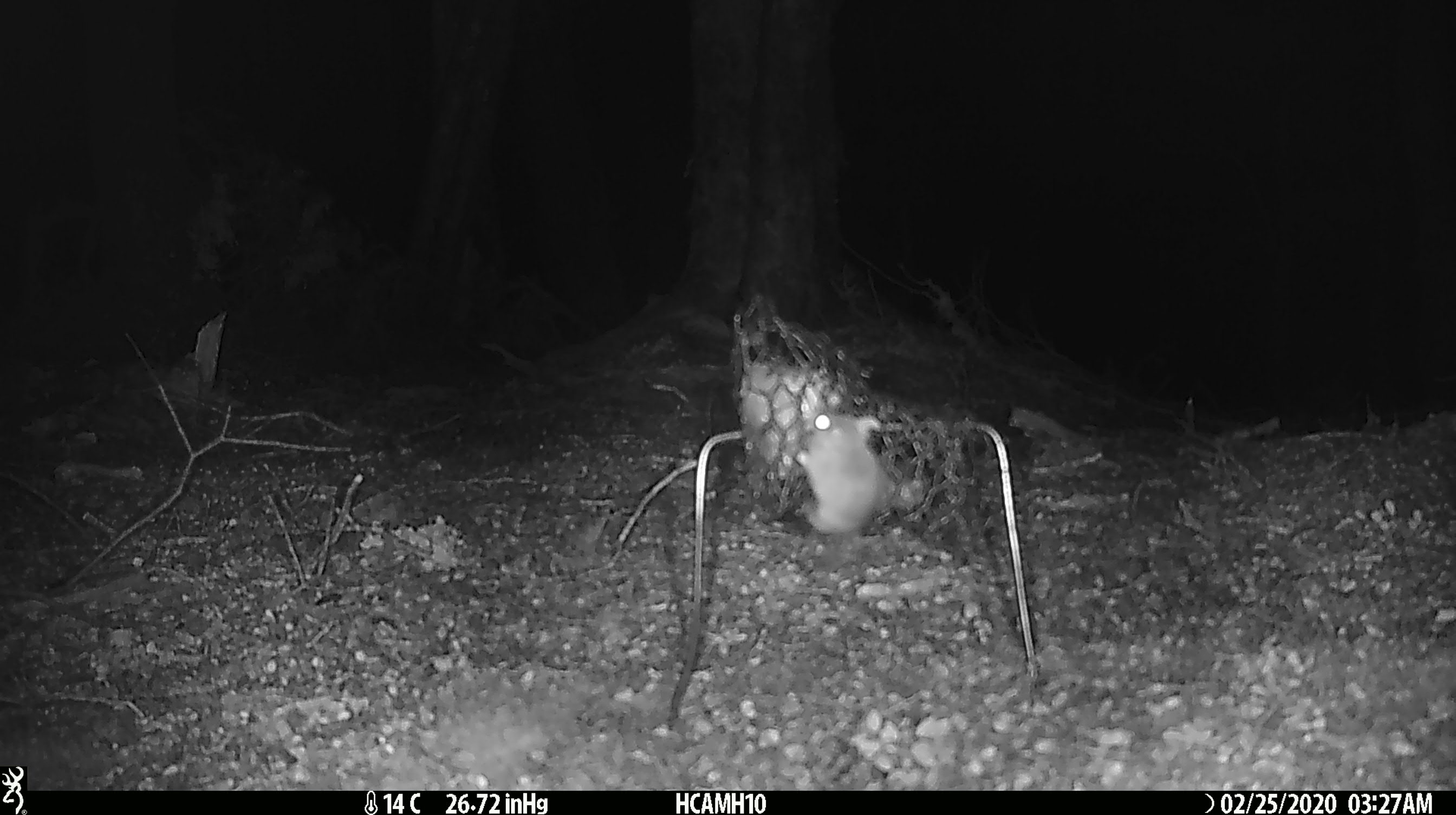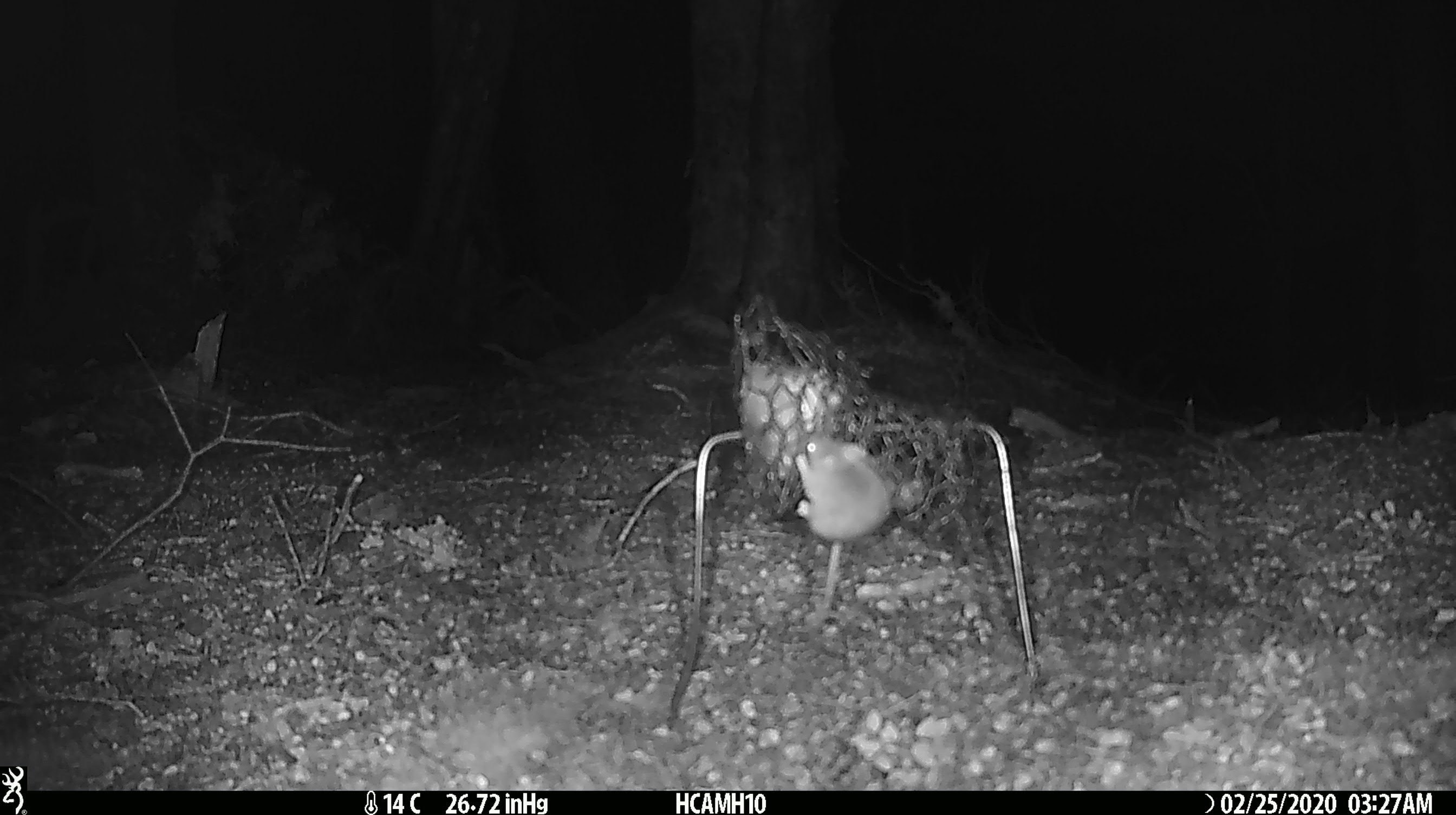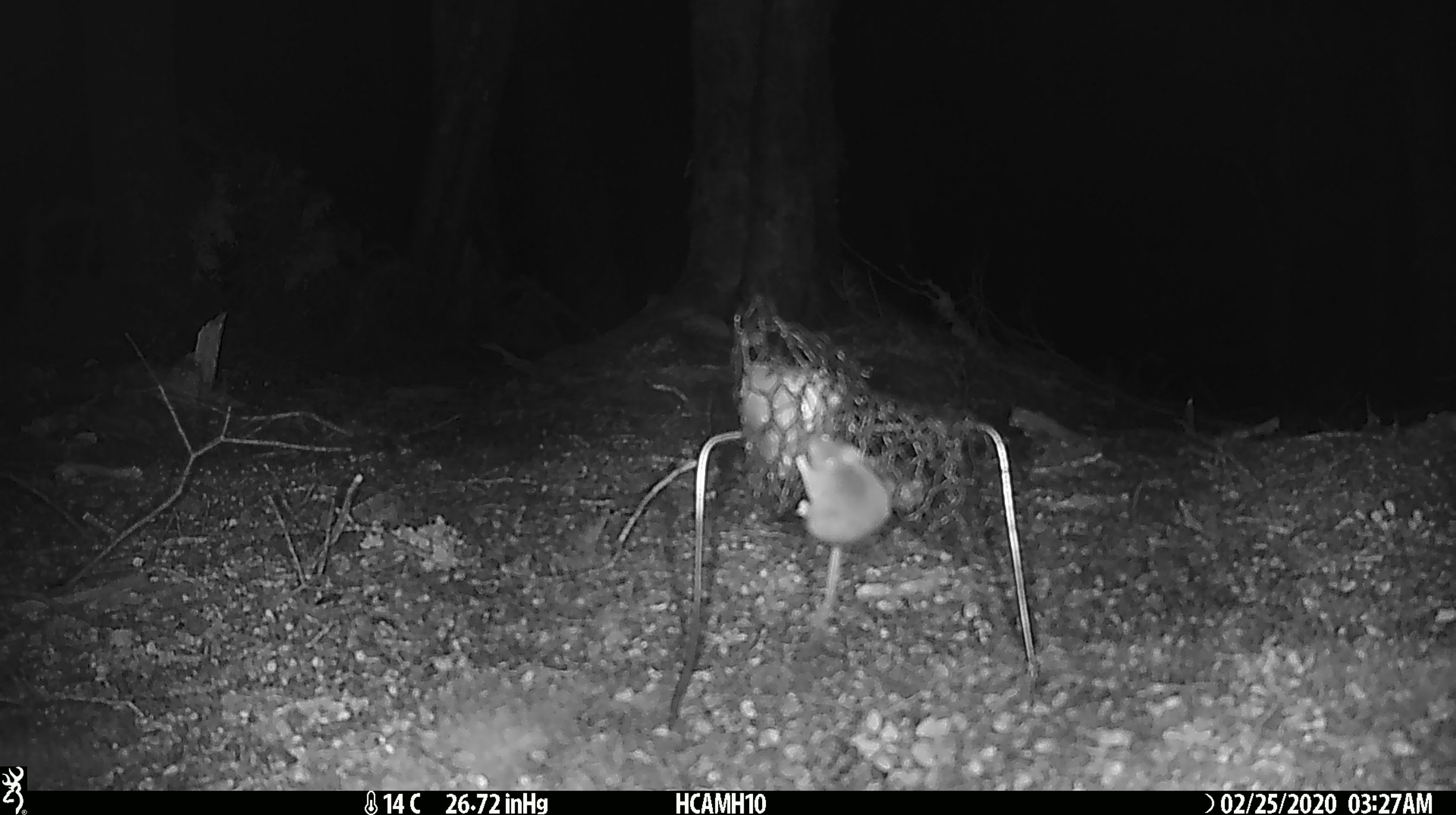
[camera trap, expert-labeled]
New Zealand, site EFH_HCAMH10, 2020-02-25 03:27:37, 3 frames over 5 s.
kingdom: Animalia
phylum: Chordata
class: Mammalia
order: Rodentia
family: Muridae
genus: Mus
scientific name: Mus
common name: mouse